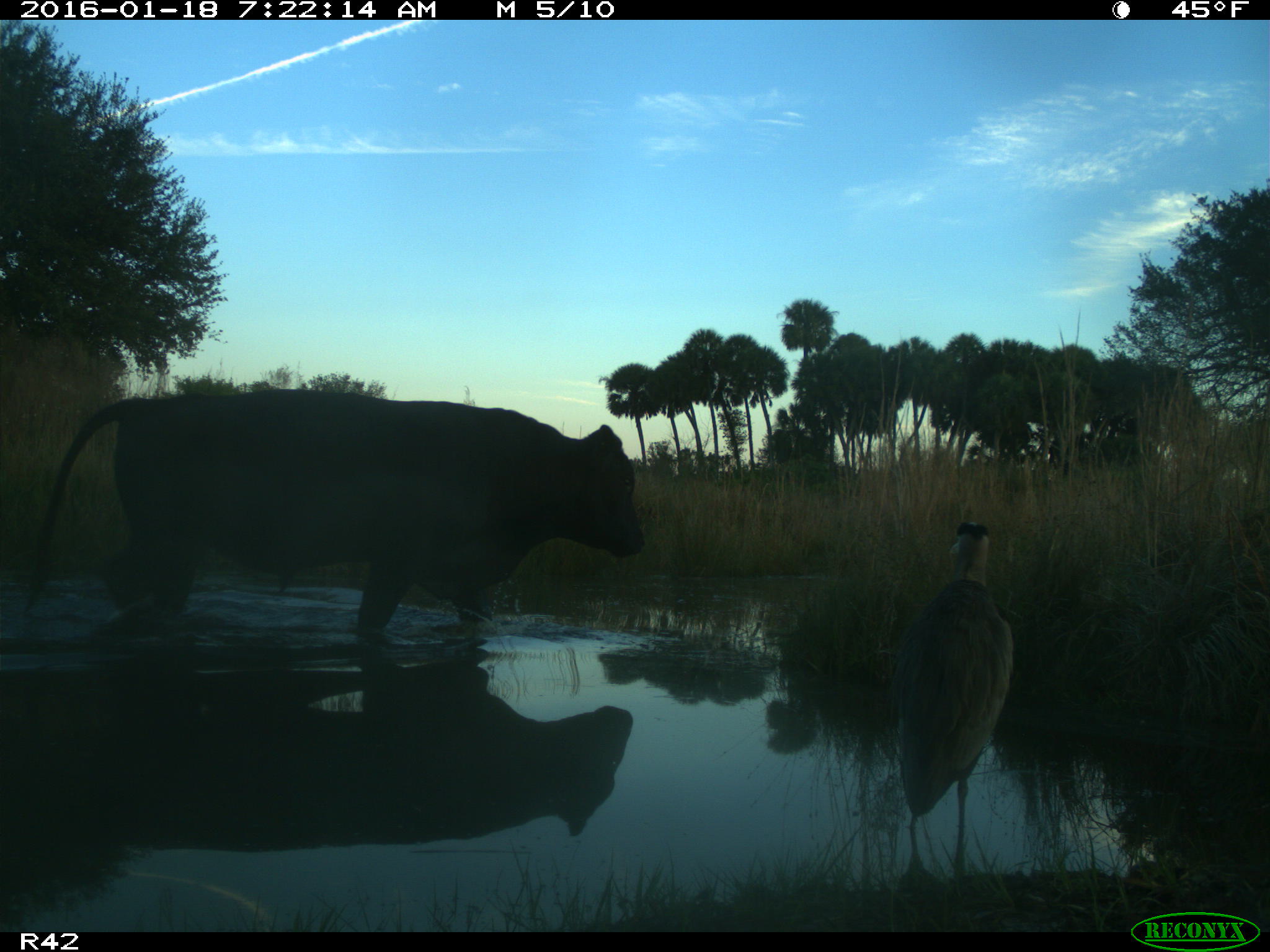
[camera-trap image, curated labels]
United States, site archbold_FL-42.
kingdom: Animalia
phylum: Chordata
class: Mammalia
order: Artiodactyla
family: Bovidae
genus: Bos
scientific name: Bos taurus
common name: domestic cow